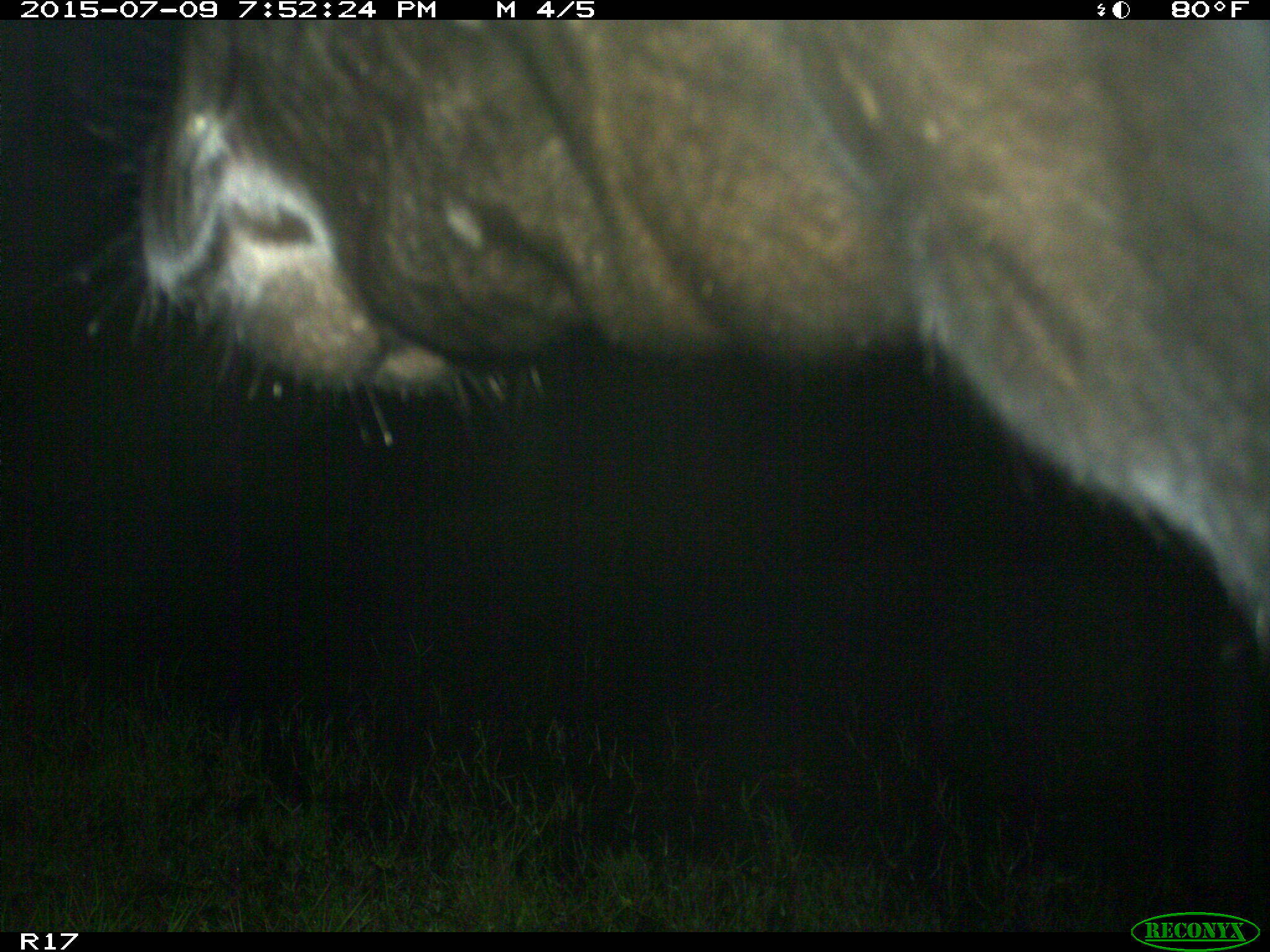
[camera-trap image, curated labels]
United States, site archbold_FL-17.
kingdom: Animalia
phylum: Chordata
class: Mammalia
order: Artiodactyla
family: Bovidae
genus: Bos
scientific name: Bos taurus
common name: domestic cow